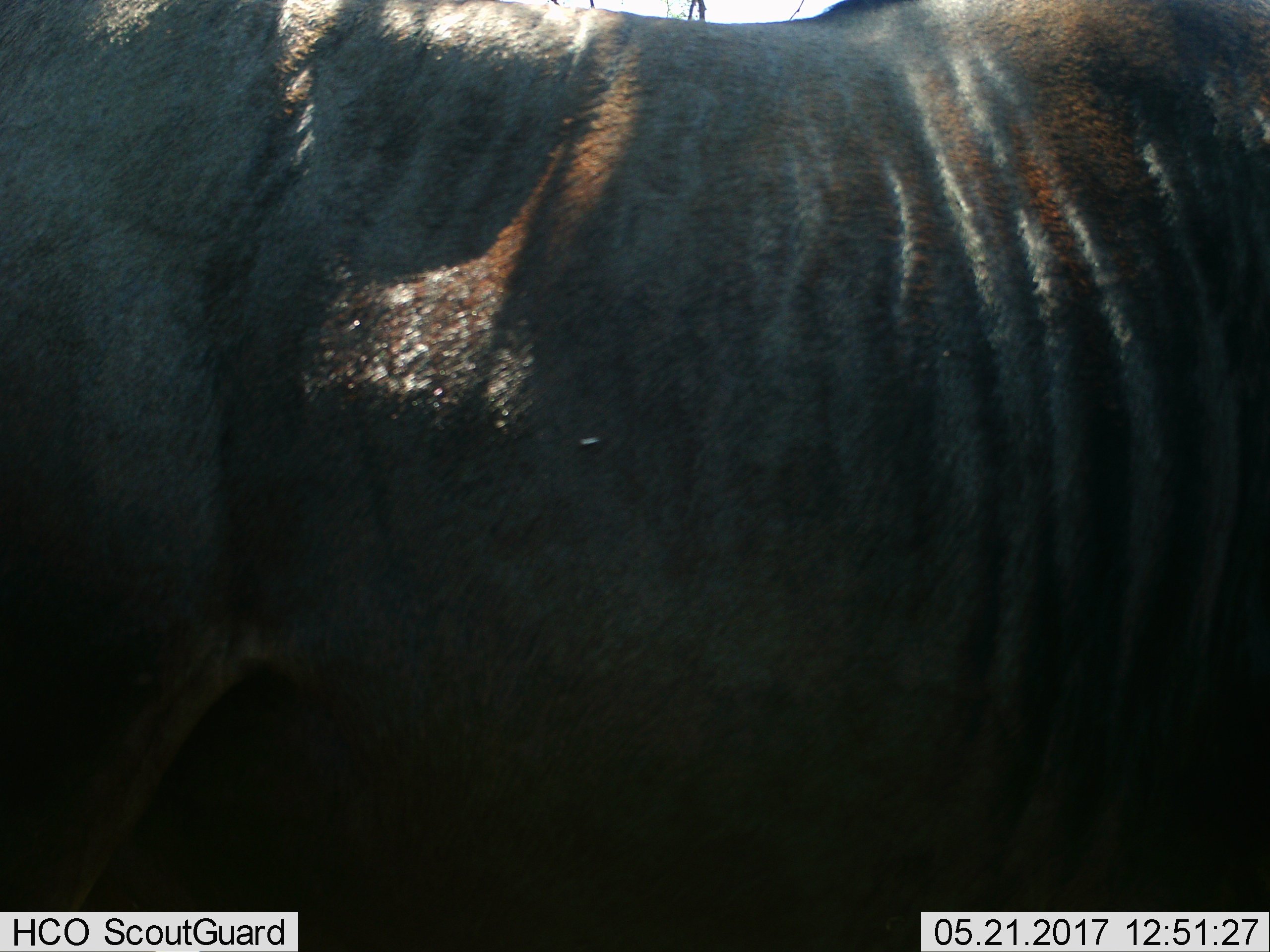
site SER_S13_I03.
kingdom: Animalia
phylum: Chordata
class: Mammalia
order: Artiodactyla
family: Bovidae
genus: Connochaetes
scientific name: Connochaetes taurinus taurinus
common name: blue wildebeest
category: wildebeestblue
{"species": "wildebeestblue (blue wildebeest) (Connochaetes taurinus taurinus)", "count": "1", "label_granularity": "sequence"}